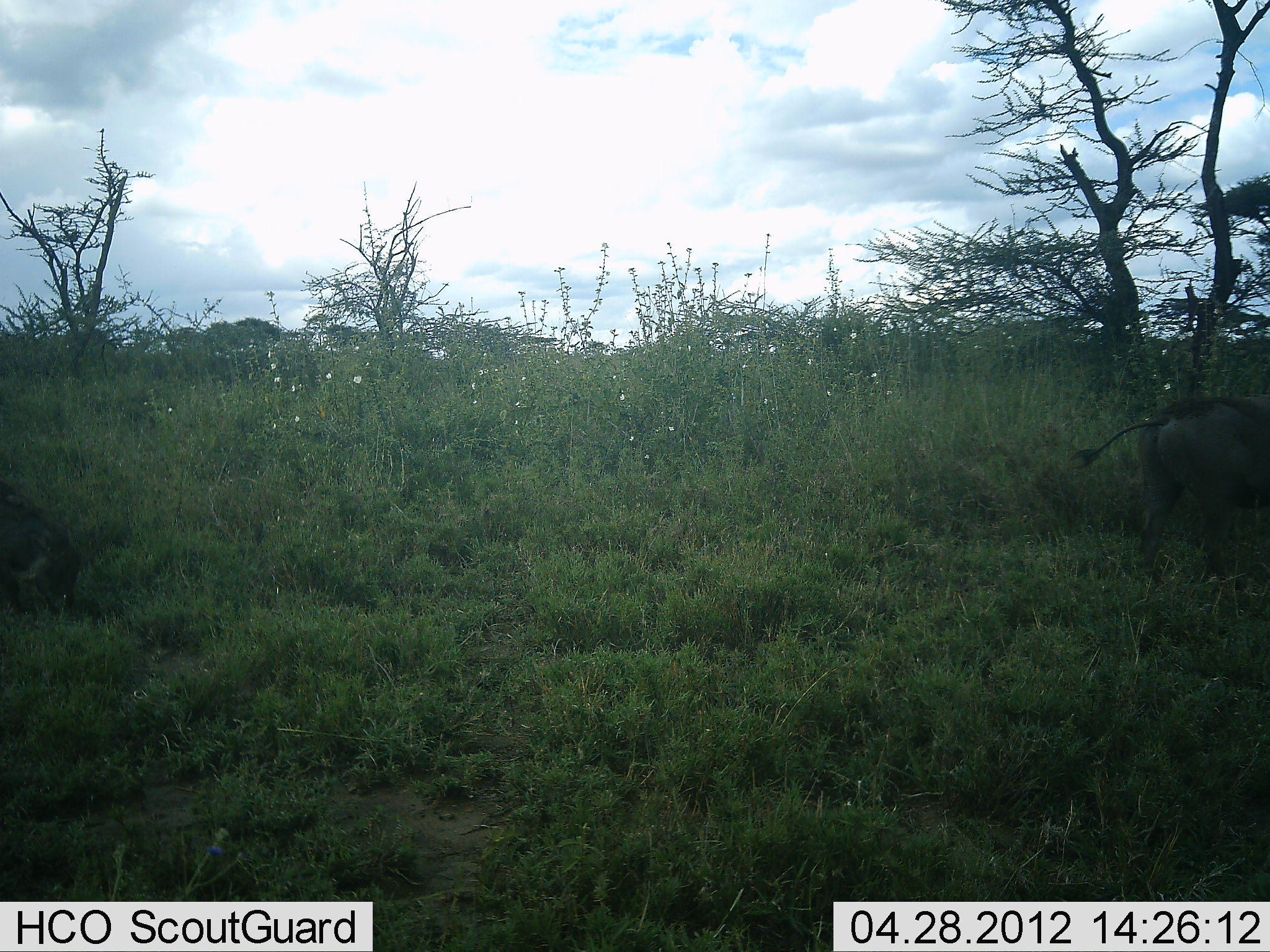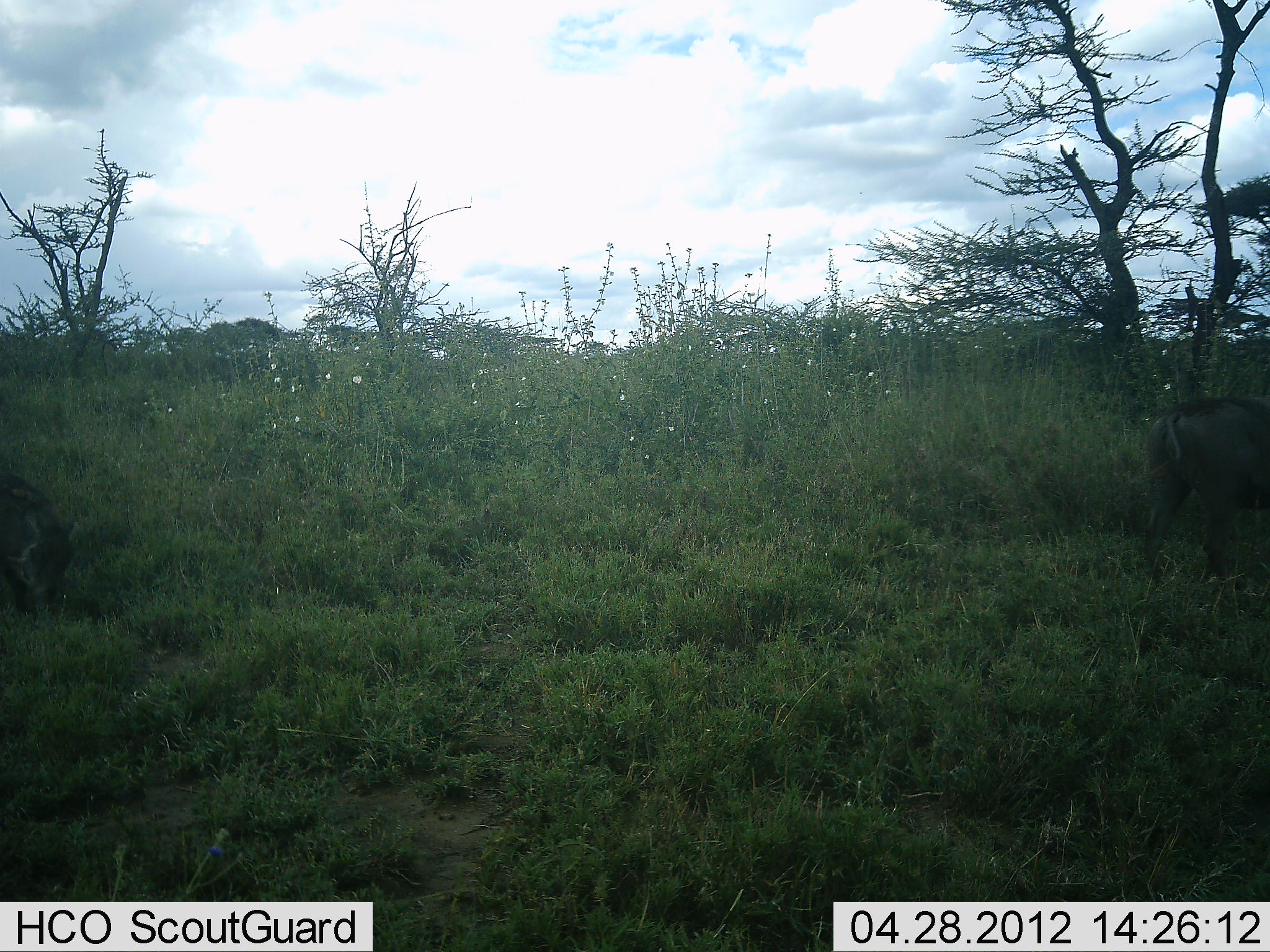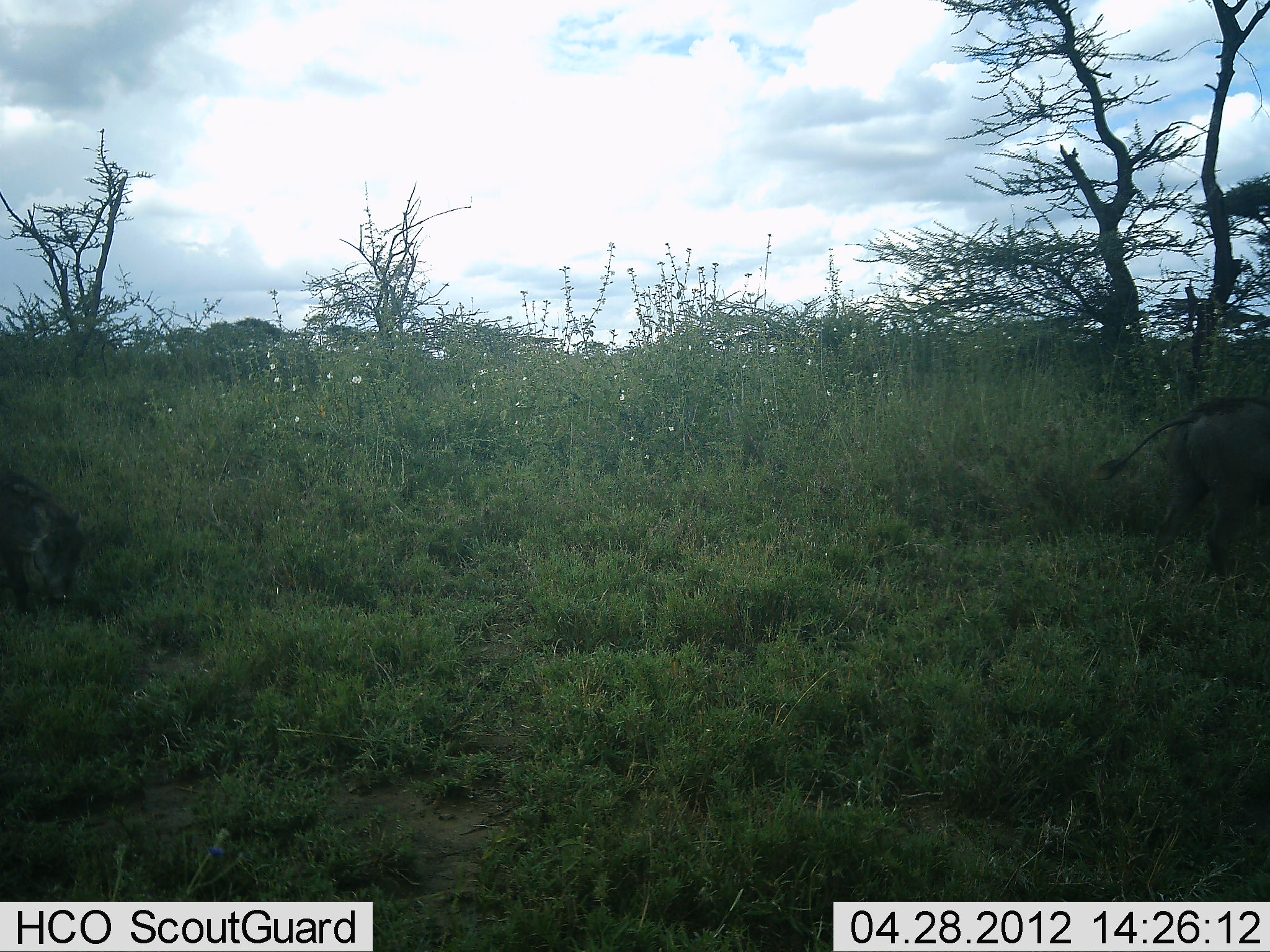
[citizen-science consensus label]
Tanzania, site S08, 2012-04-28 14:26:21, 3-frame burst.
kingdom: Animalia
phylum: Chordata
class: Mammalia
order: Artiodactyla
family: Suidae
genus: Phacochoerus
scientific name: Phacochoerus africanus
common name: warthog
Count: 2.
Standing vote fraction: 20%.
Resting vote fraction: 0%.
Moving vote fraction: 30%.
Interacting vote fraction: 0%.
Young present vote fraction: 0%.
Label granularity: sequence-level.